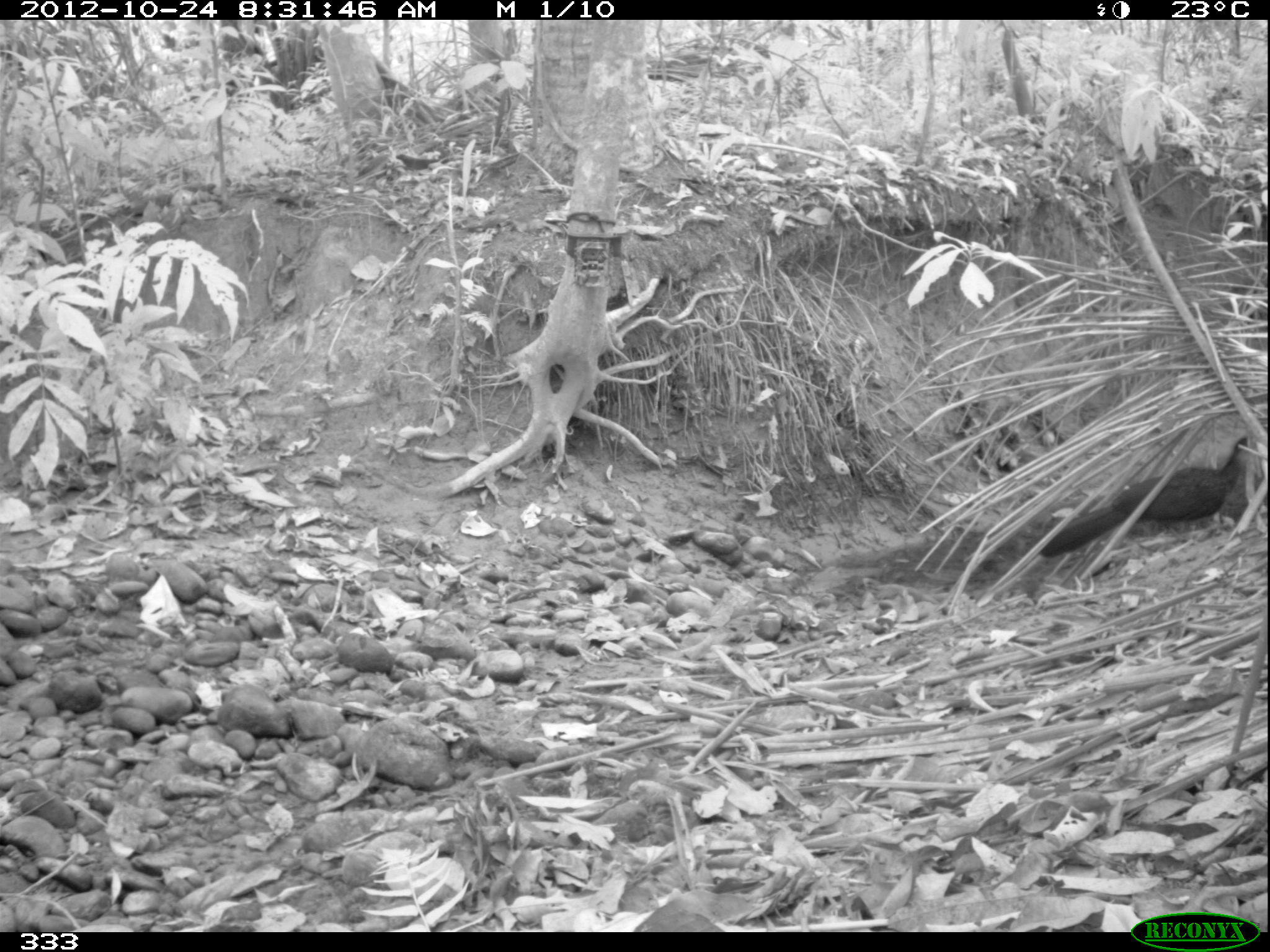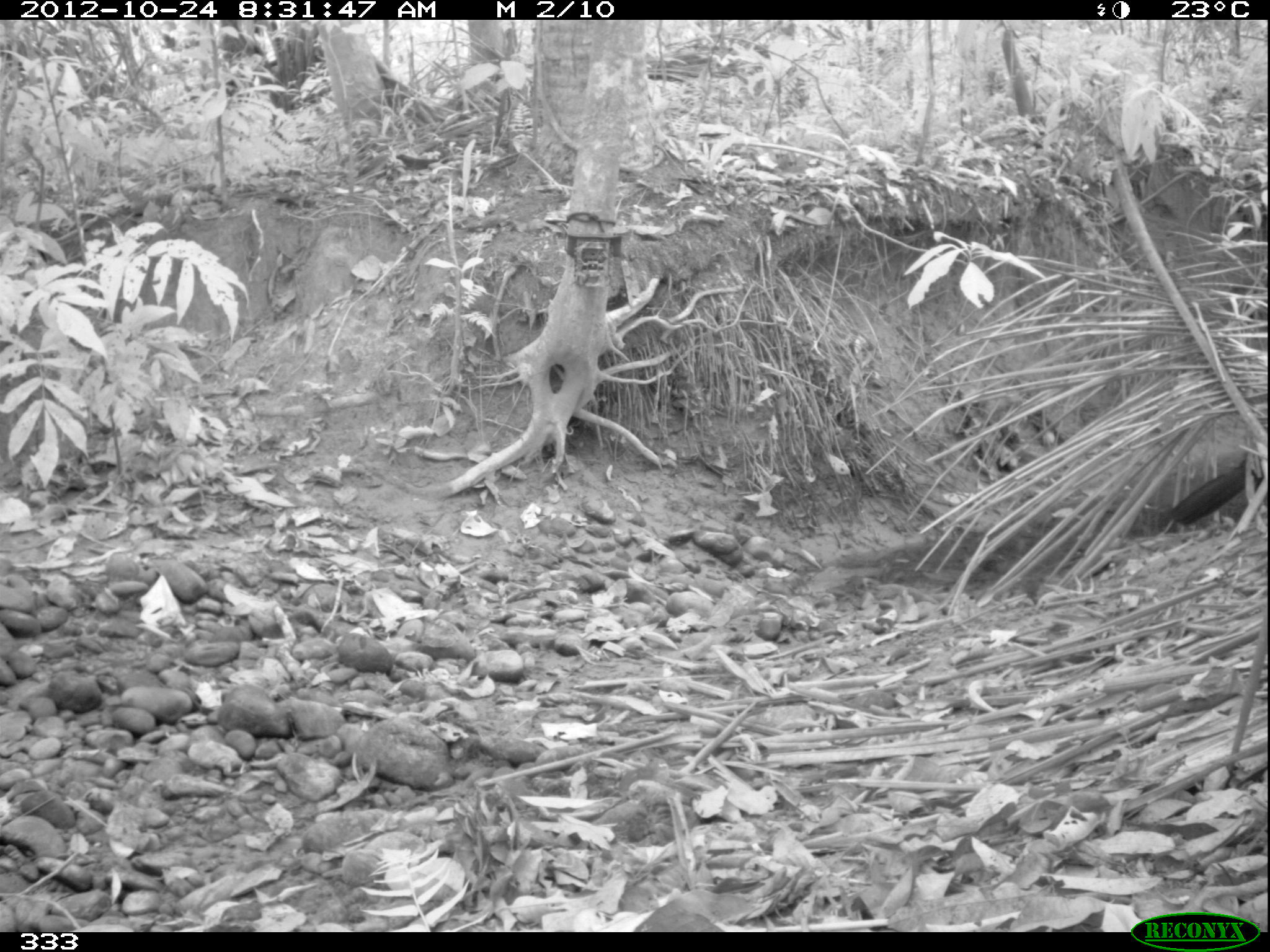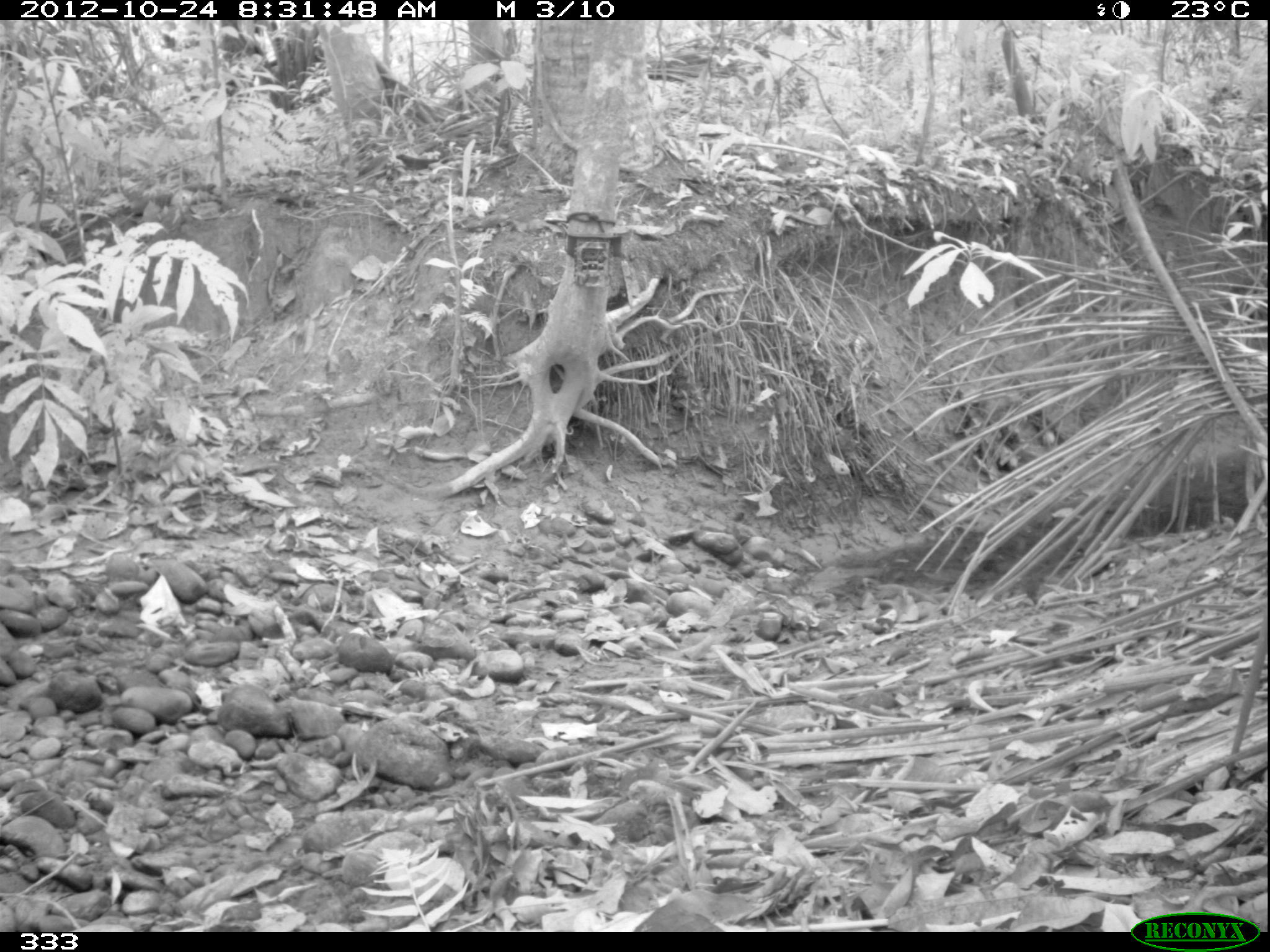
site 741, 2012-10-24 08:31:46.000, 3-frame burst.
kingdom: Animalia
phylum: Chordata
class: Aves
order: Galliformes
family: Cracidae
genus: Penelope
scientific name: Penelope jacquacu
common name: spix's guan